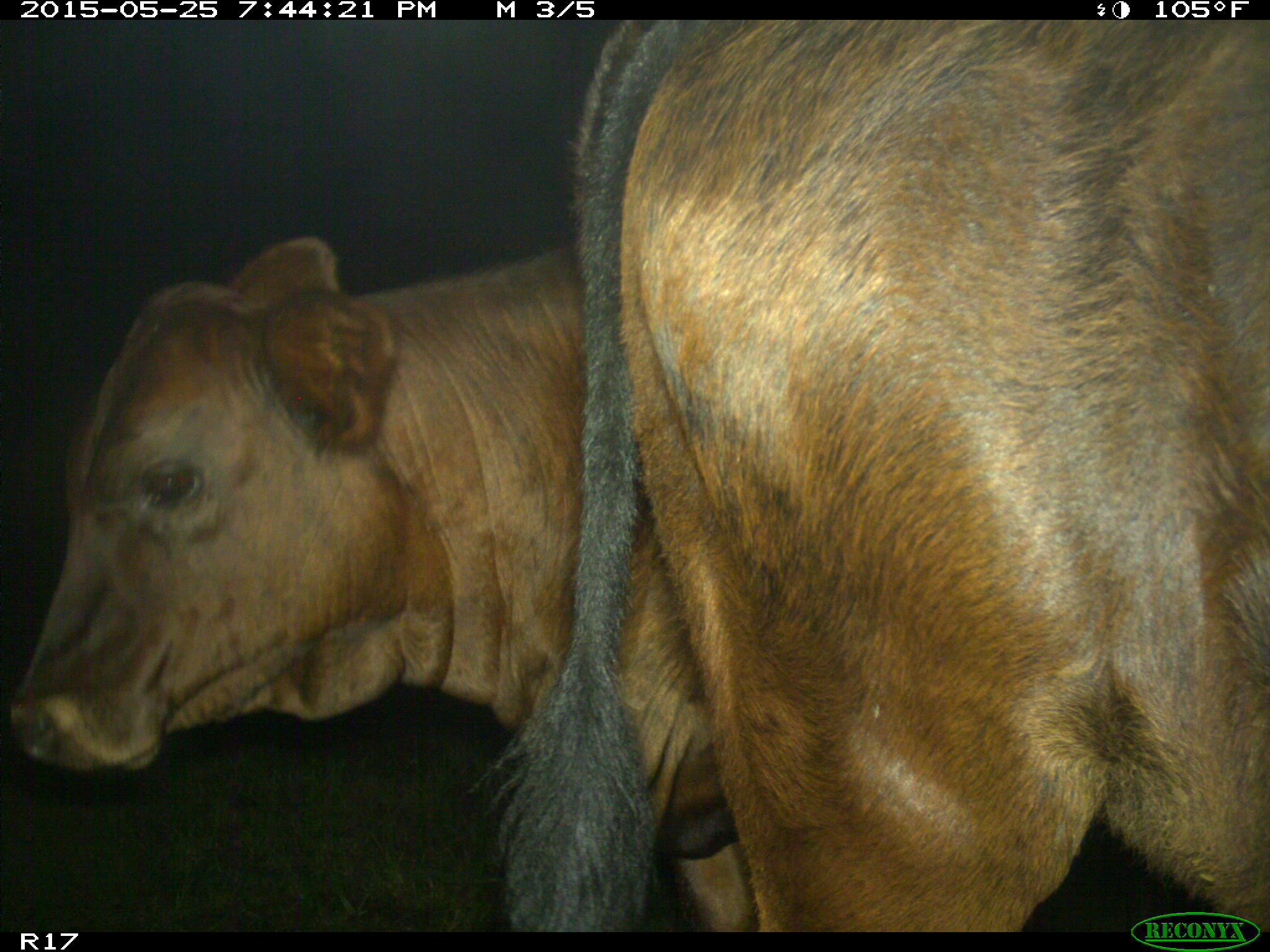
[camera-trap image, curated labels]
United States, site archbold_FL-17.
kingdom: Animalia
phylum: Chordata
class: Mammalia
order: Artiodactyla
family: Bovidae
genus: Bos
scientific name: Bos taurus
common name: domestic cow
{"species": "Bos taurus (domestic cow)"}